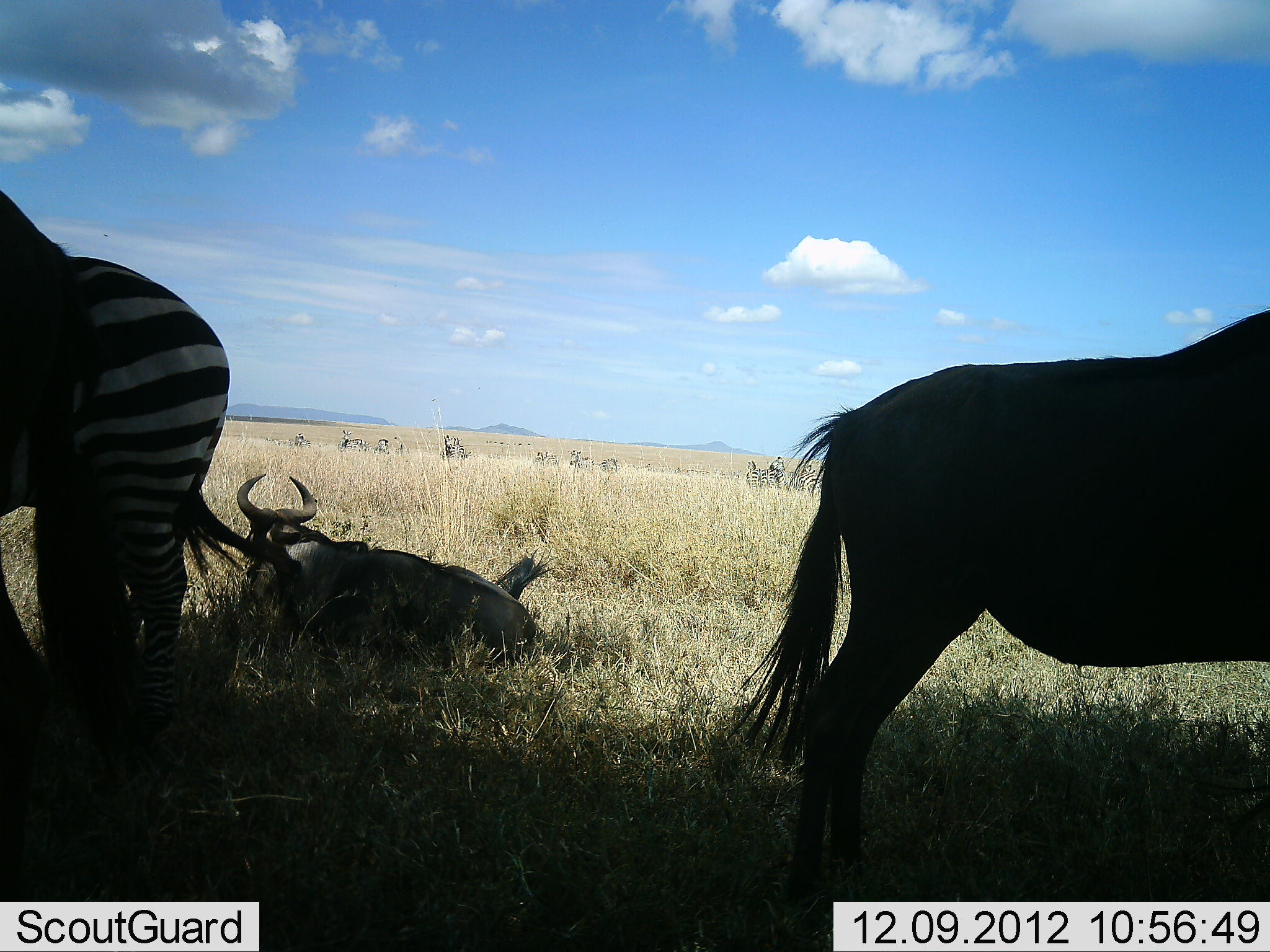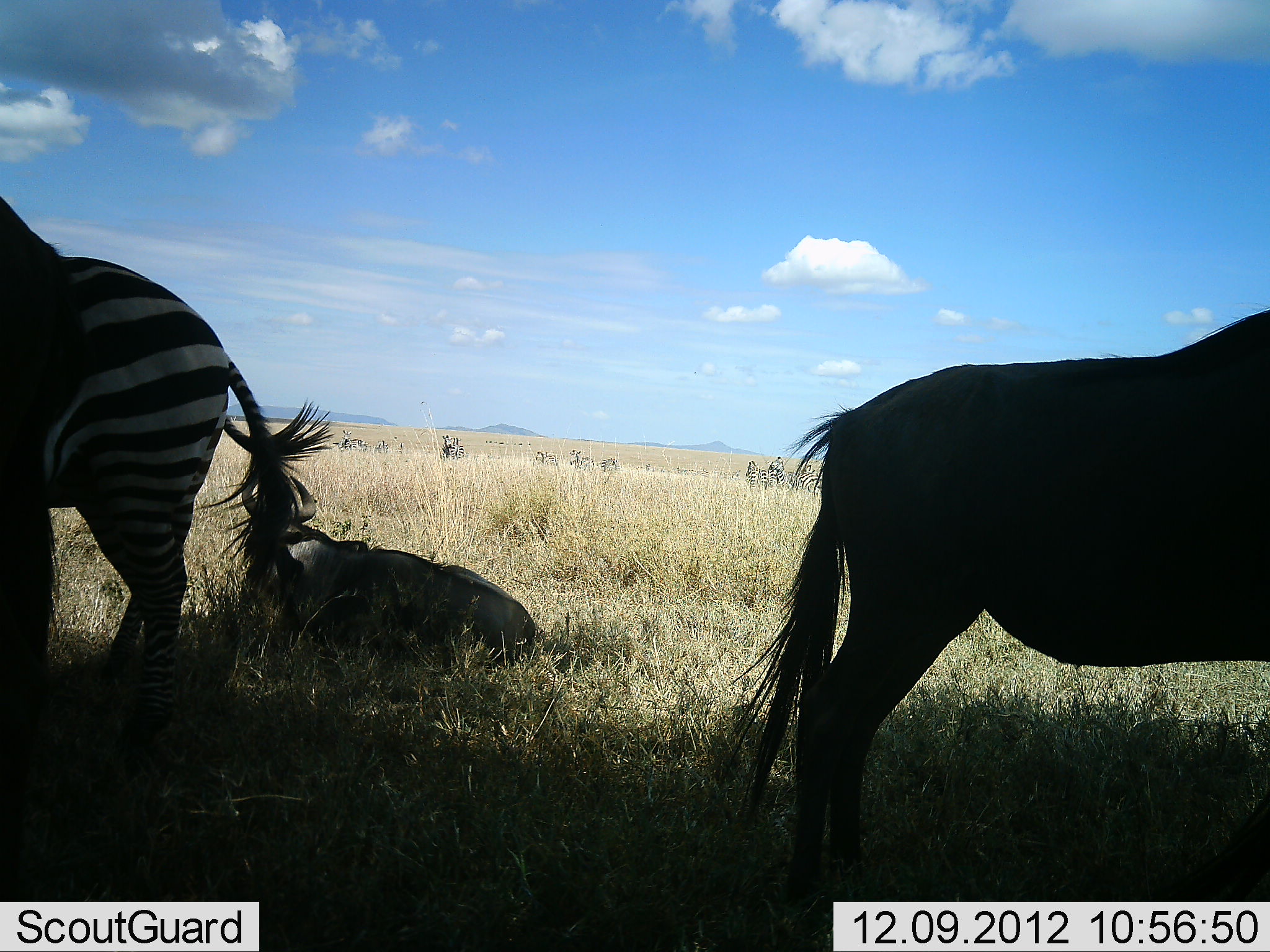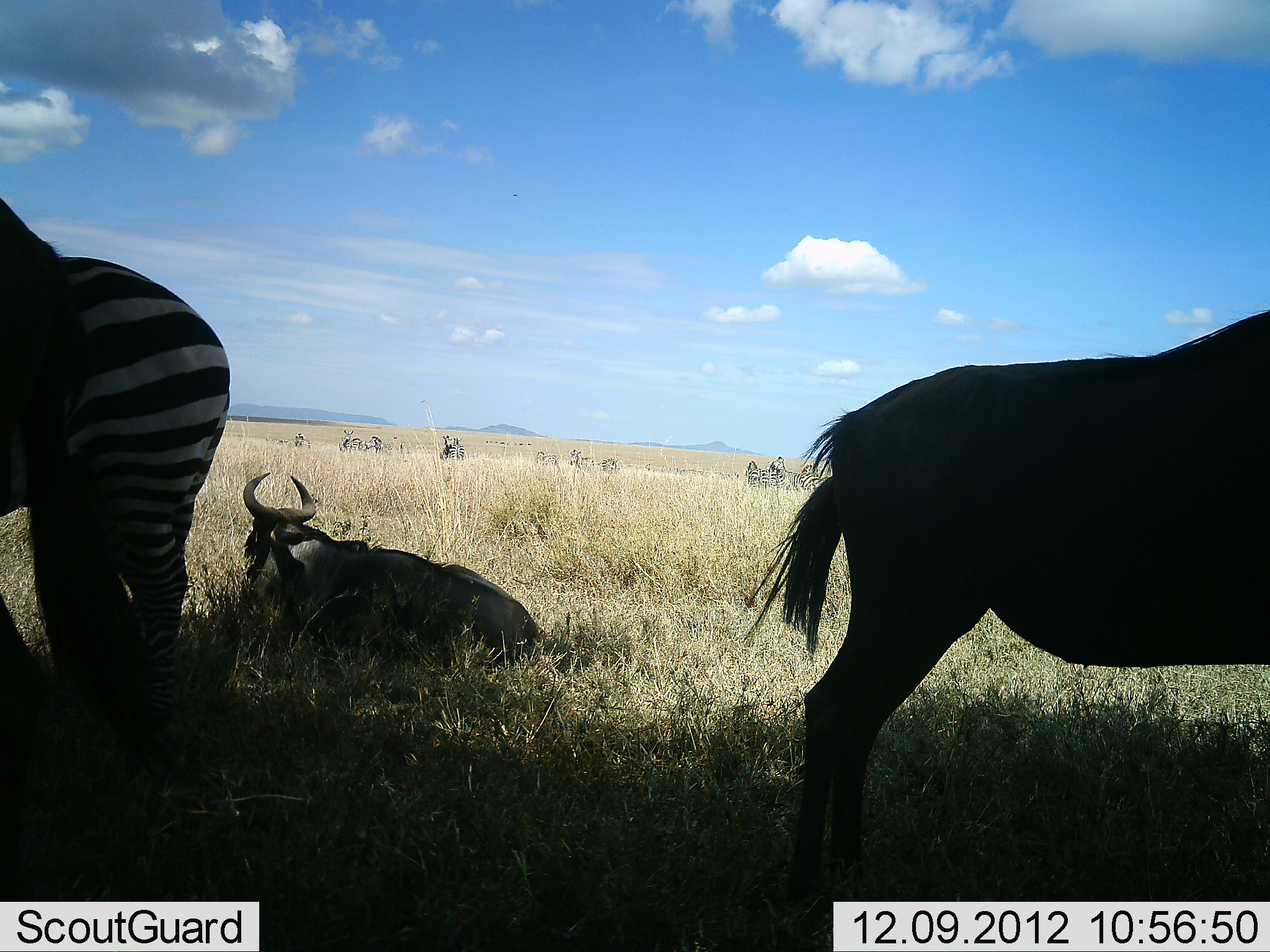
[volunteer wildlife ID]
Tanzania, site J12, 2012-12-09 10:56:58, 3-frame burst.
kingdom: Animalia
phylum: Chordata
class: Mammalia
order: Artiodactyla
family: Bovidae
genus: Connochaetes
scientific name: Connochaetes taurinus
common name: blue wildebeest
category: wildebeest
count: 3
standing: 80%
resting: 80%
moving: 10%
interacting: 0%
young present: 0%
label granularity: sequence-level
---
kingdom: Animalia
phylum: Chordata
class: Mammalia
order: Perissodactyla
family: Equidae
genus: Equus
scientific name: Equus quagga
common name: plains zebra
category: zebra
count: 1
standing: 92%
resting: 17%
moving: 0%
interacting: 0%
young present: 0%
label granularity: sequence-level